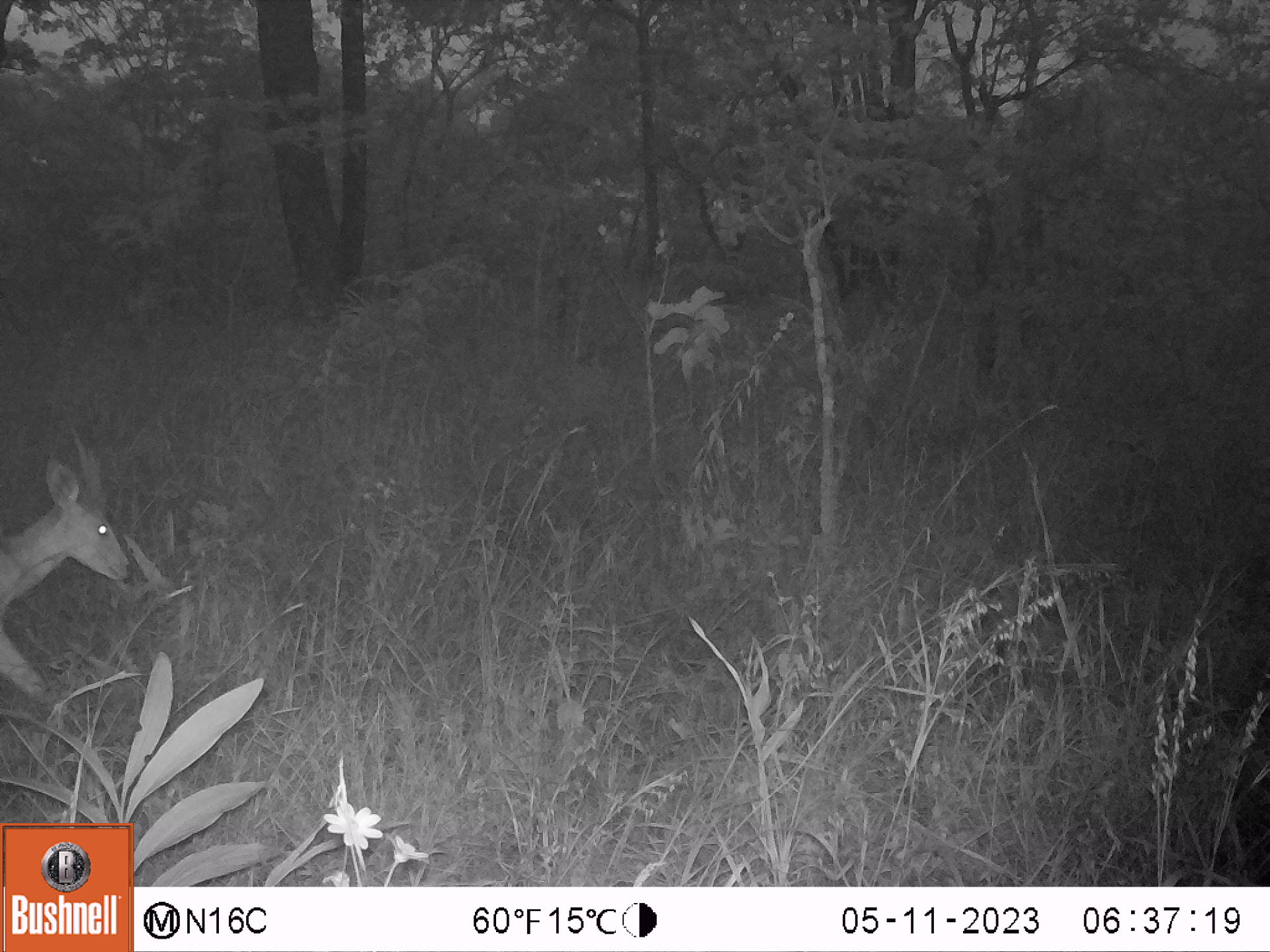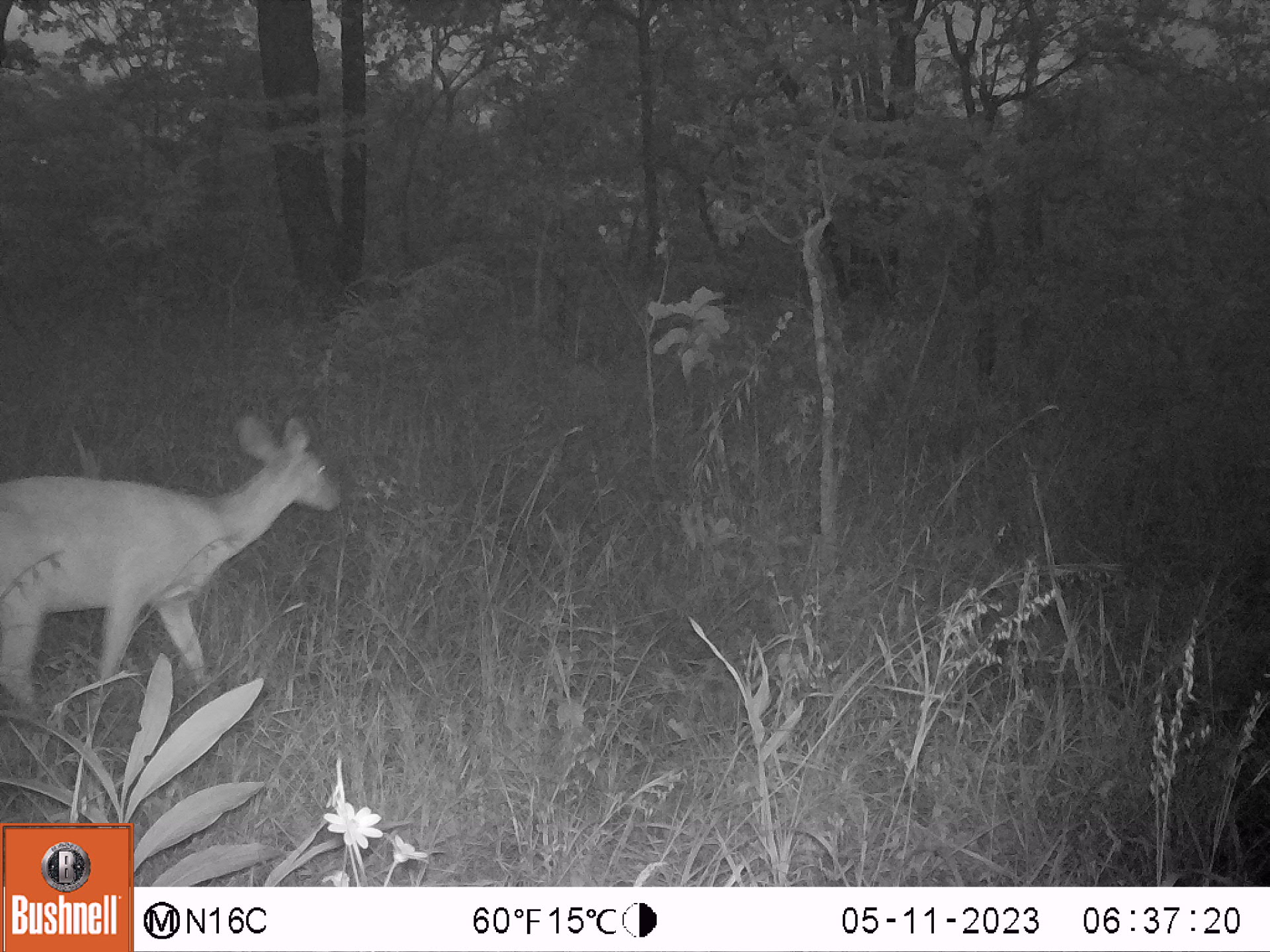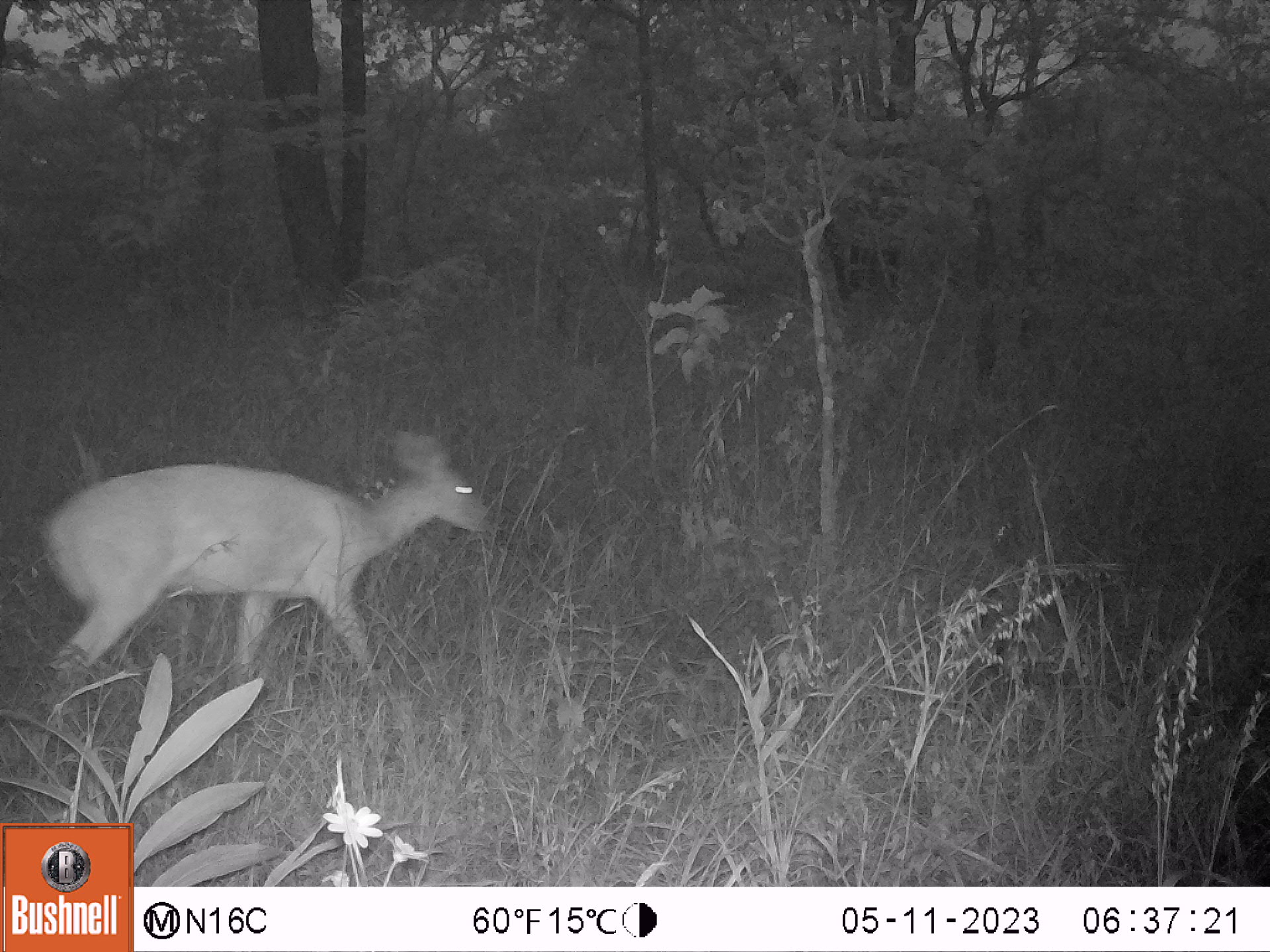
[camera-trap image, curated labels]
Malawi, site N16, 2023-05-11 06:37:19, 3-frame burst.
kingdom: Animalia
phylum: Chordata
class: Mammalia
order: Artiodactyla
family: Bovidae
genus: Tragelaphus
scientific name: Tragelaphus sylvaticus sylvaticus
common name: cape bushbuck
Cape bushbuck (Tragelaphus sylvaticus sylvaticus), count 1.